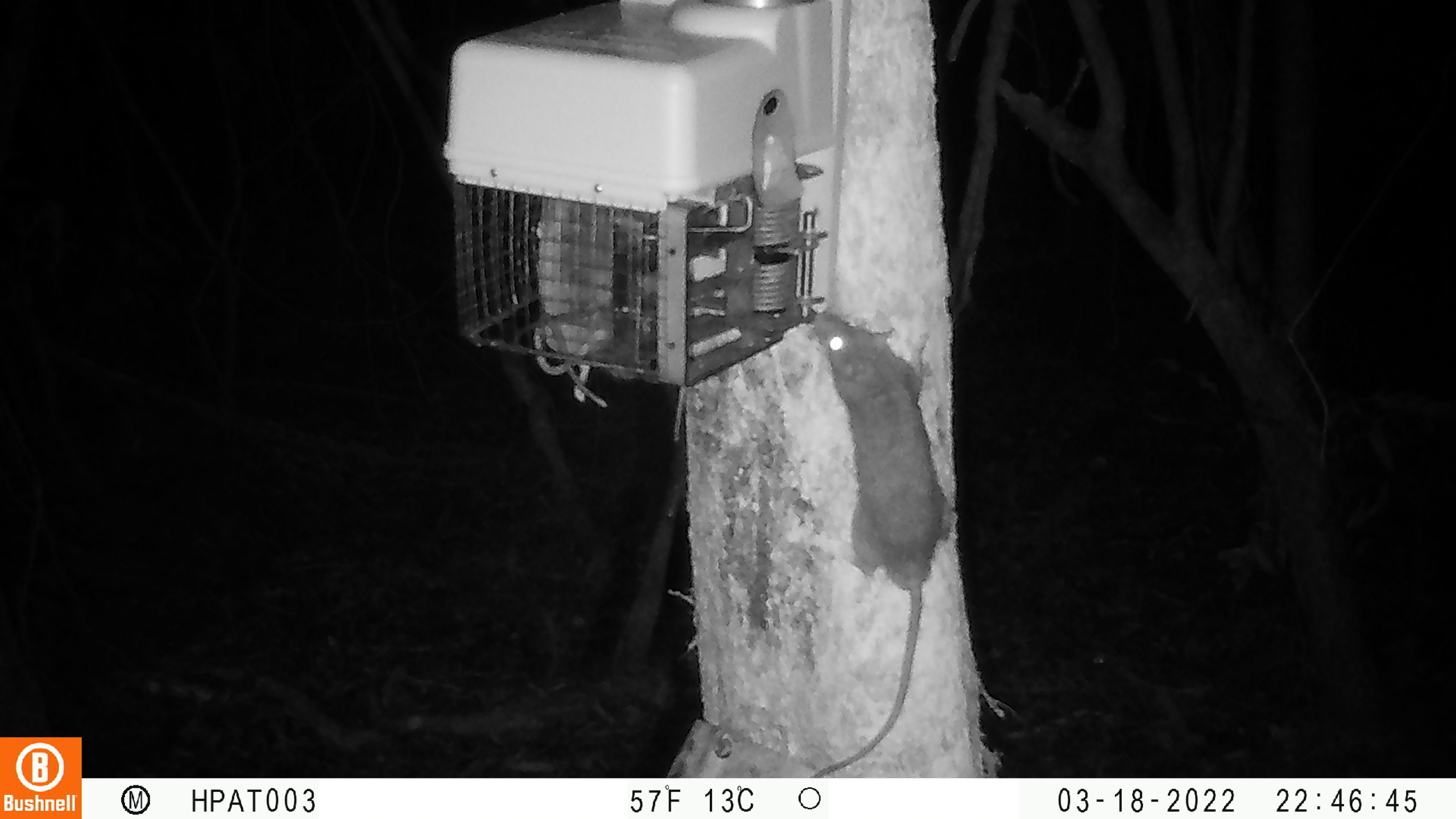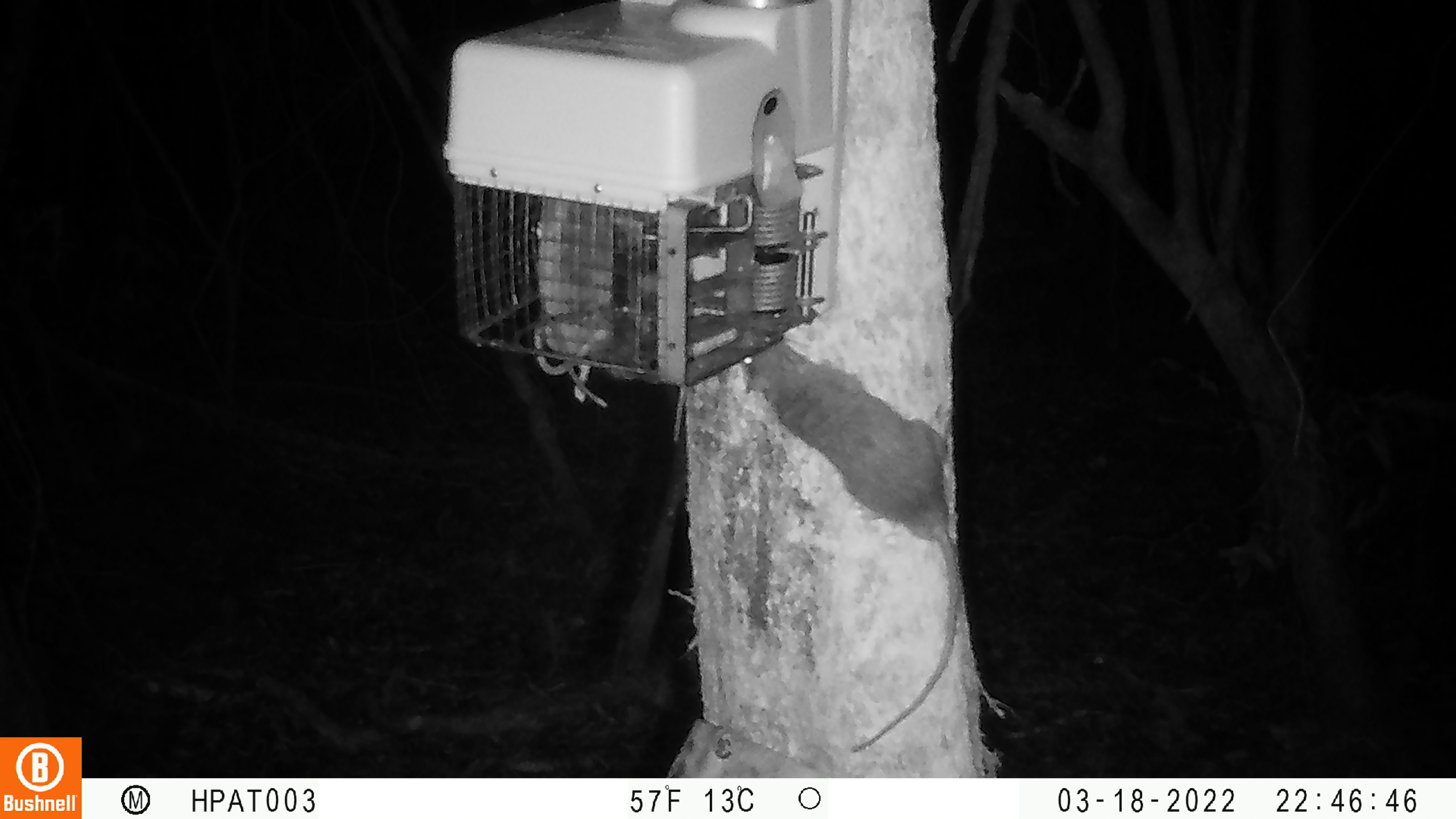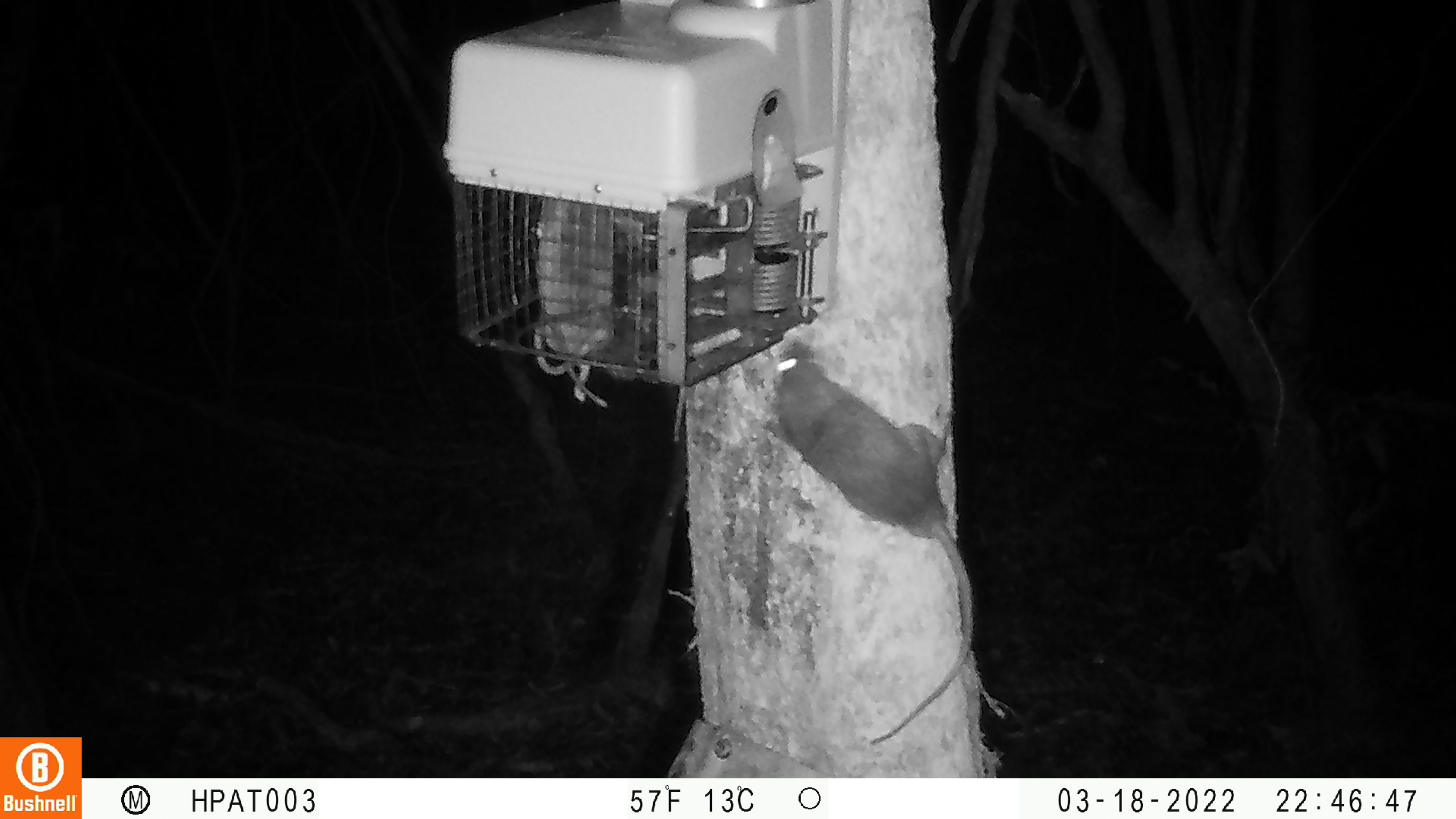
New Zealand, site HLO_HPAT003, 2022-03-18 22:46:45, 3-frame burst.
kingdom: Animalia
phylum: Chordata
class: Mammalia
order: Rodentia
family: Muridae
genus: Rattus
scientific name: Rattus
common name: rat